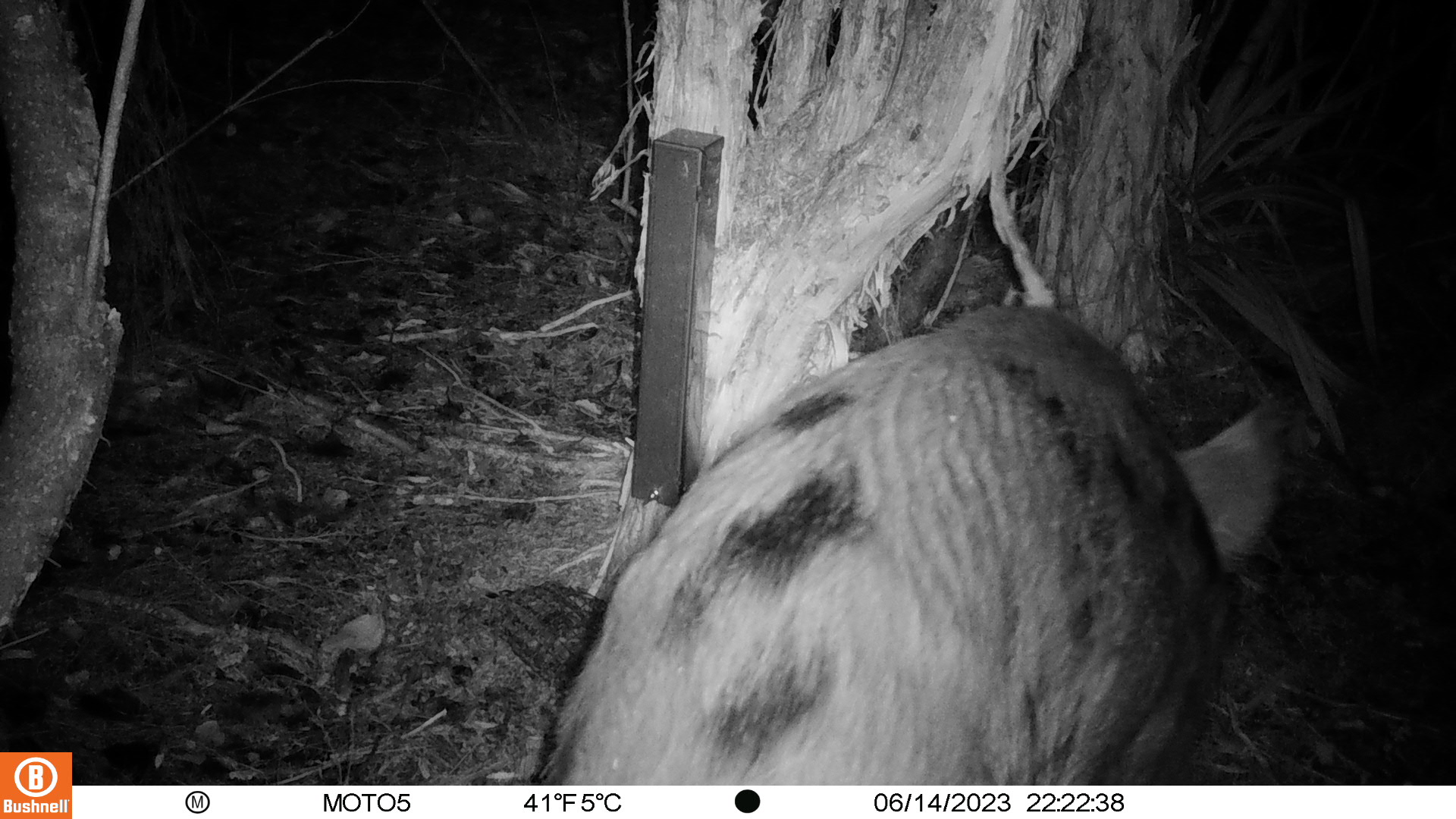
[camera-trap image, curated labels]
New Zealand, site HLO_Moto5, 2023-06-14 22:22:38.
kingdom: Animalia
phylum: Chordata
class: Mammalia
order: Artiodactyla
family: Suidae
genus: Sus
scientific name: Sus scrofa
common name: pig